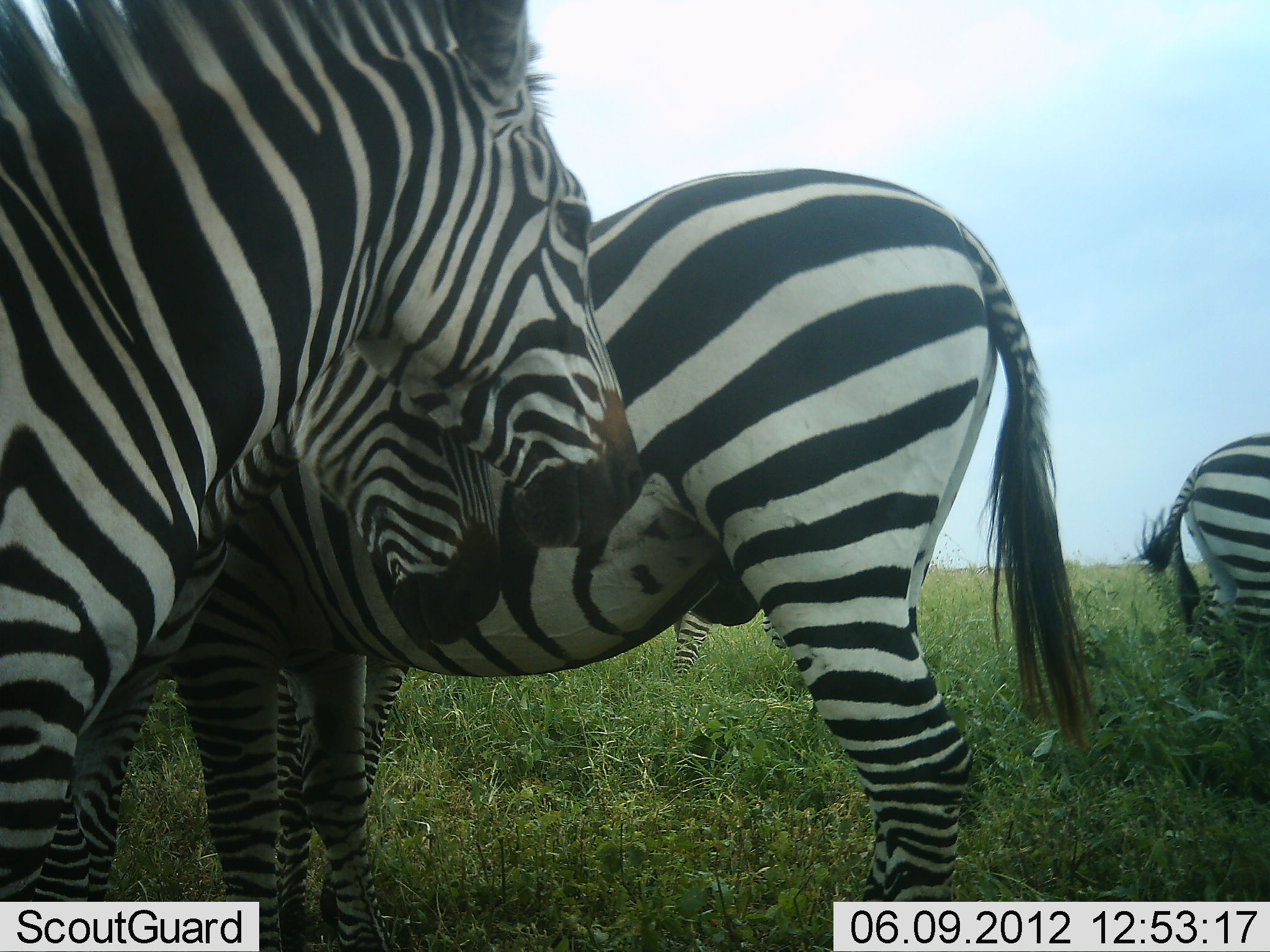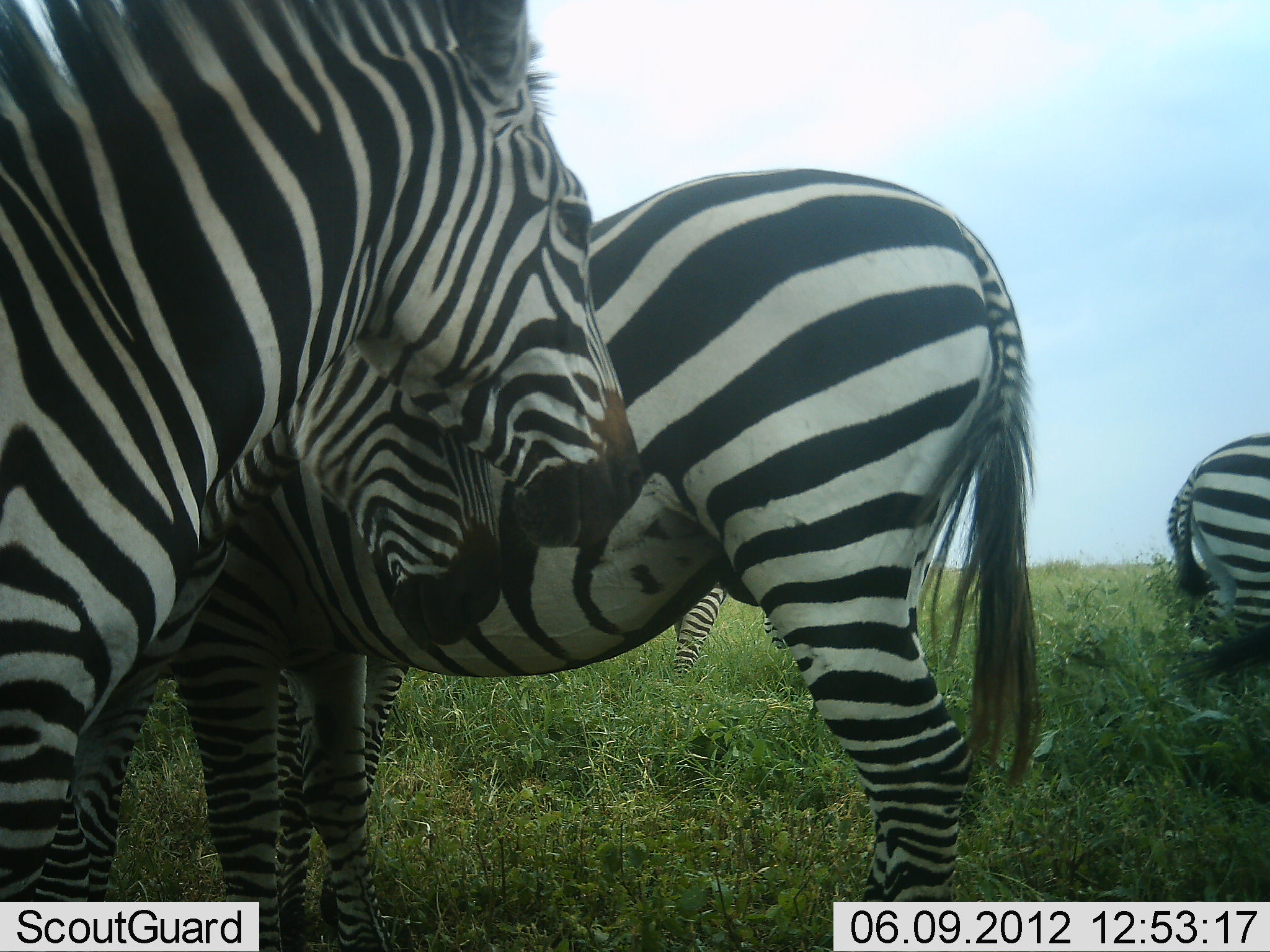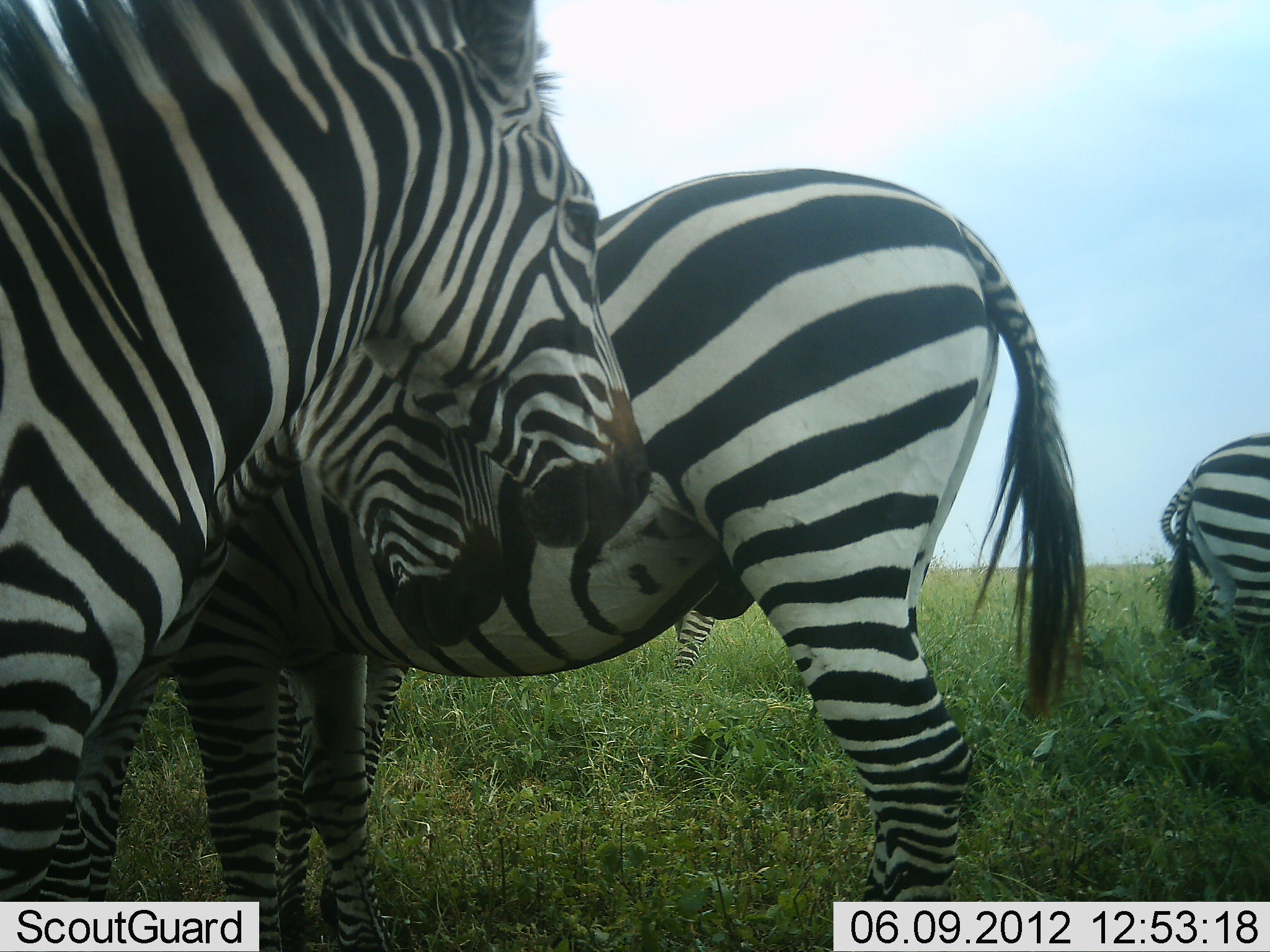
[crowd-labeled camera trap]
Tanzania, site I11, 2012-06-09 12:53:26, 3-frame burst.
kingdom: Animalia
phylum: Chordata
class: Mammalia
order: Perissodactyla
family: Equidae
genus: Equus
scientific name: Equus quagga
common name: plains zebra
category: zebra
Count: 5.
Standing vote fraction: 89%.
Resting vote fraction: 22%.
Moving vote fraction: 0%.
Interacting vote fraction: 11%.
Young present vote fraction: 11%.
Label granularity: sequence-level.